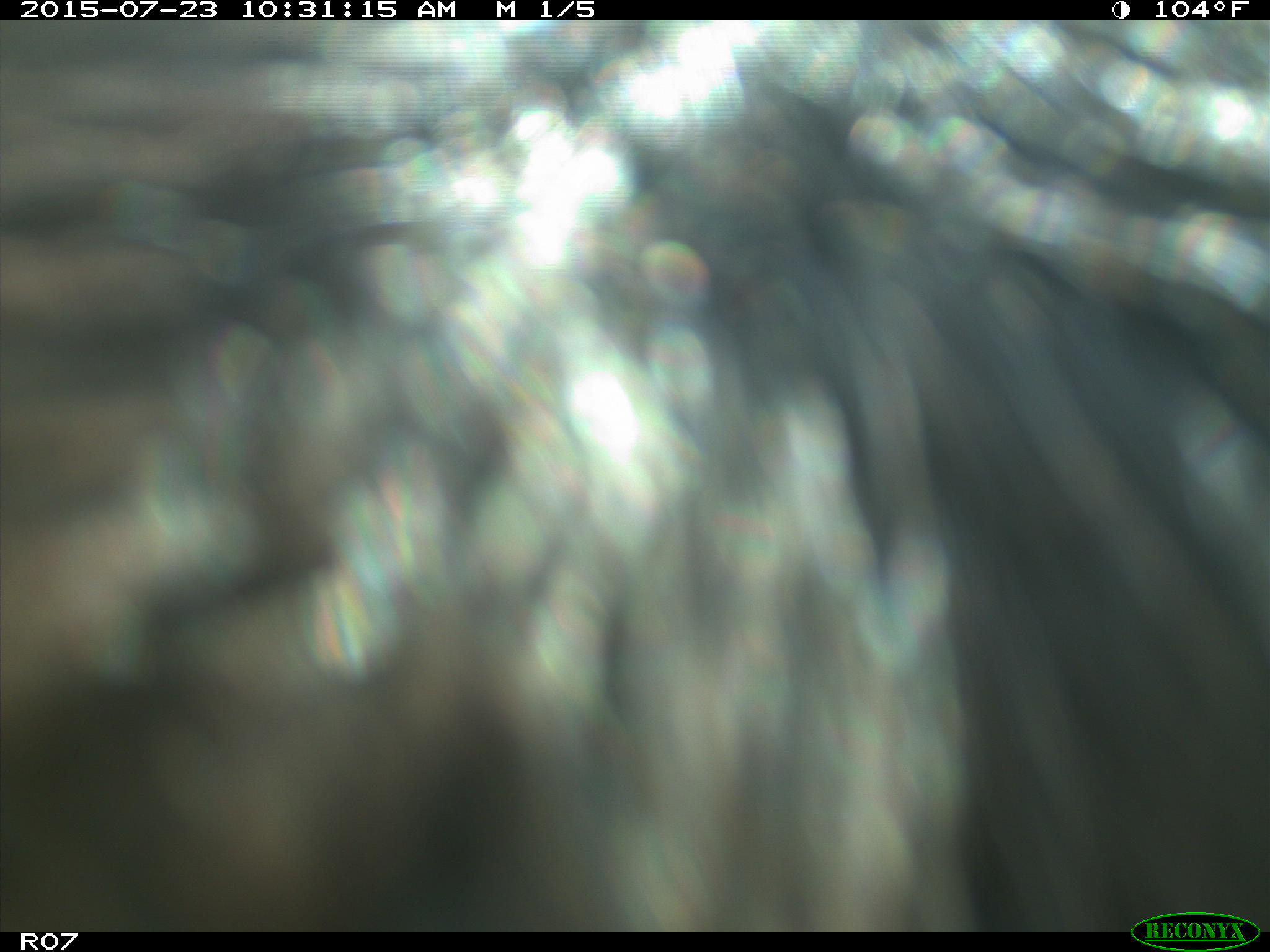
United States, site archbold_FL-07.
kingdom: Animalia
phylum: Chordata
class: Mammalia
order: Artiodactyla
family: Bovidae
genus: Bos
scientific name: Bos taurus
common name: domestic cow